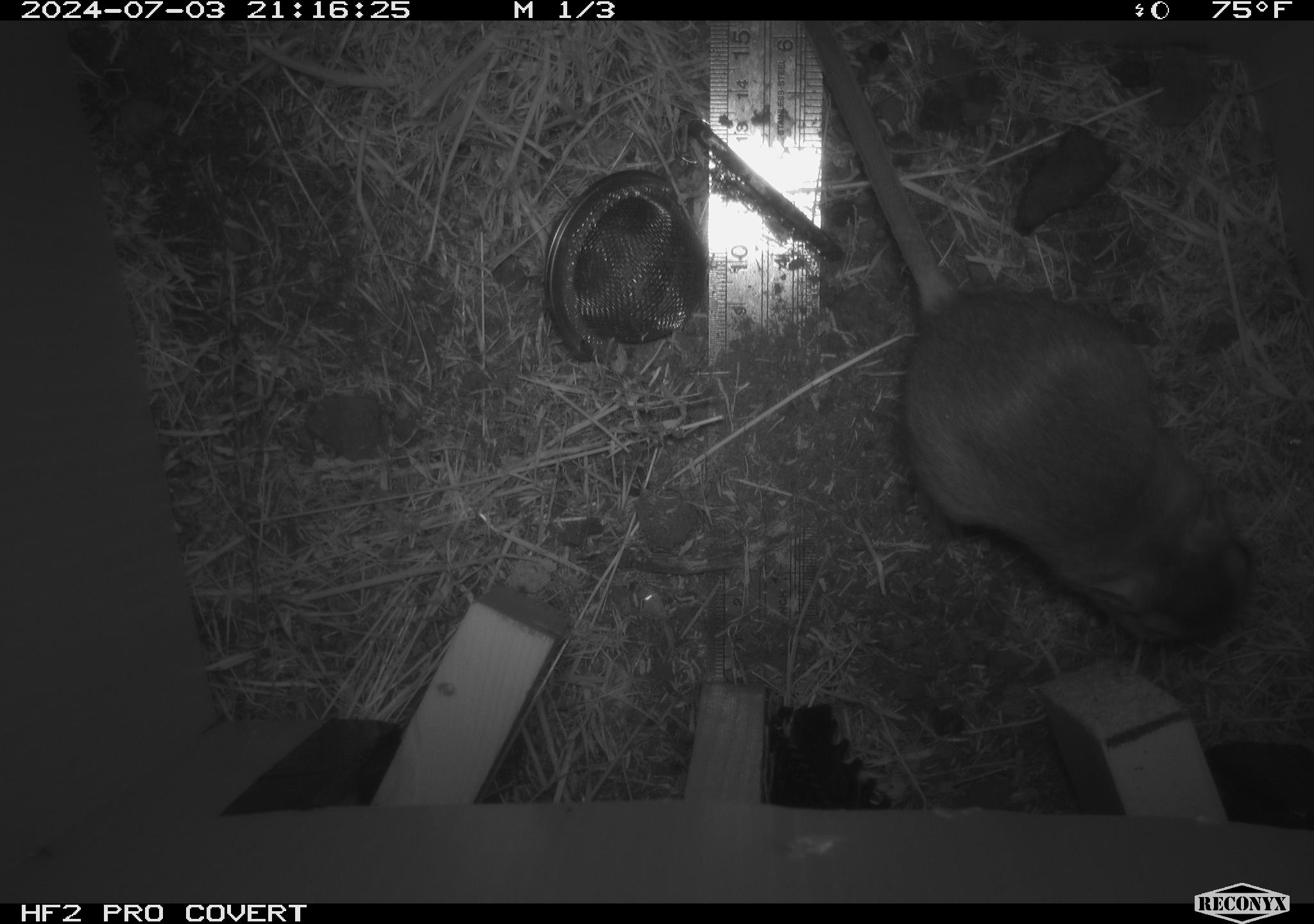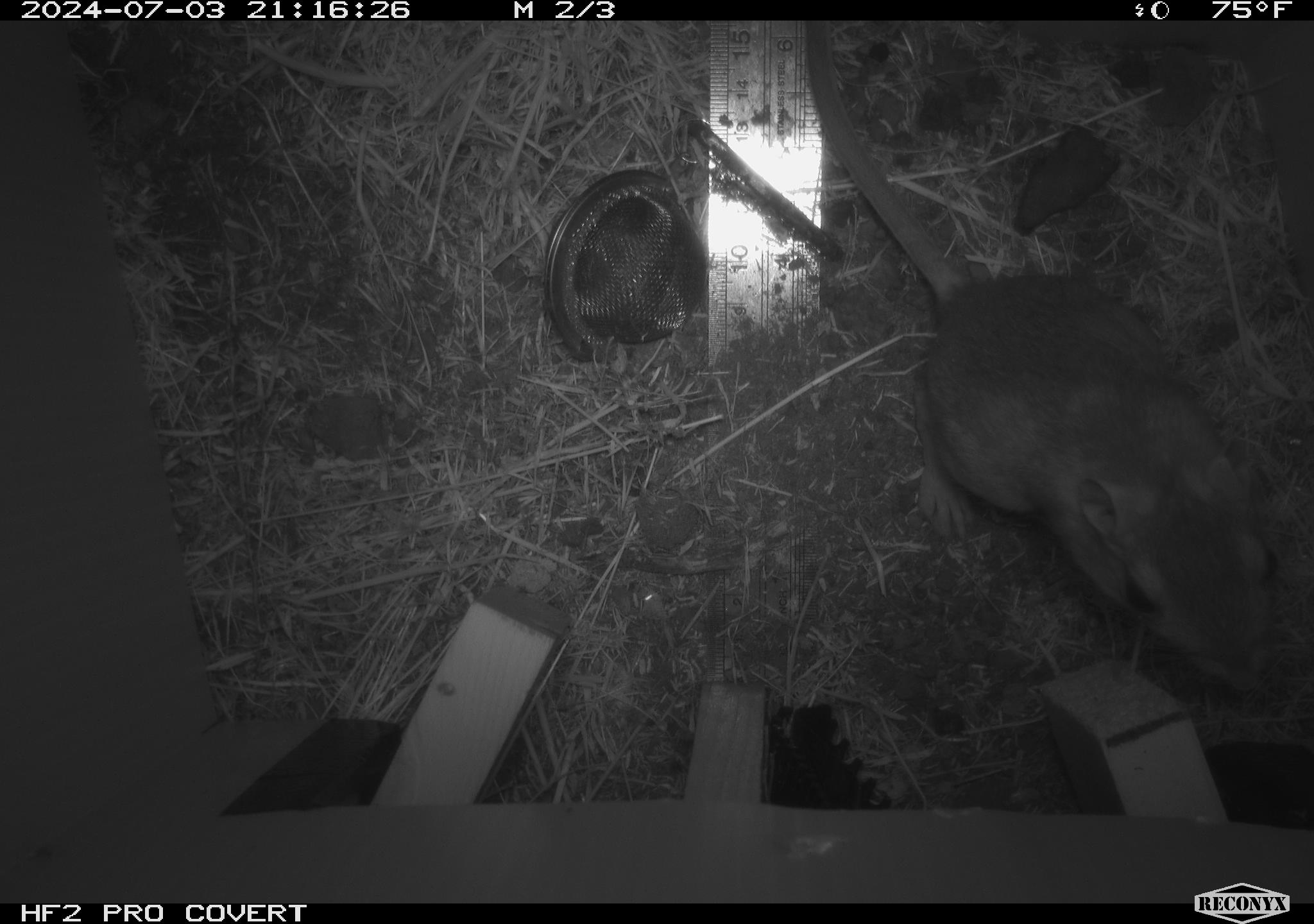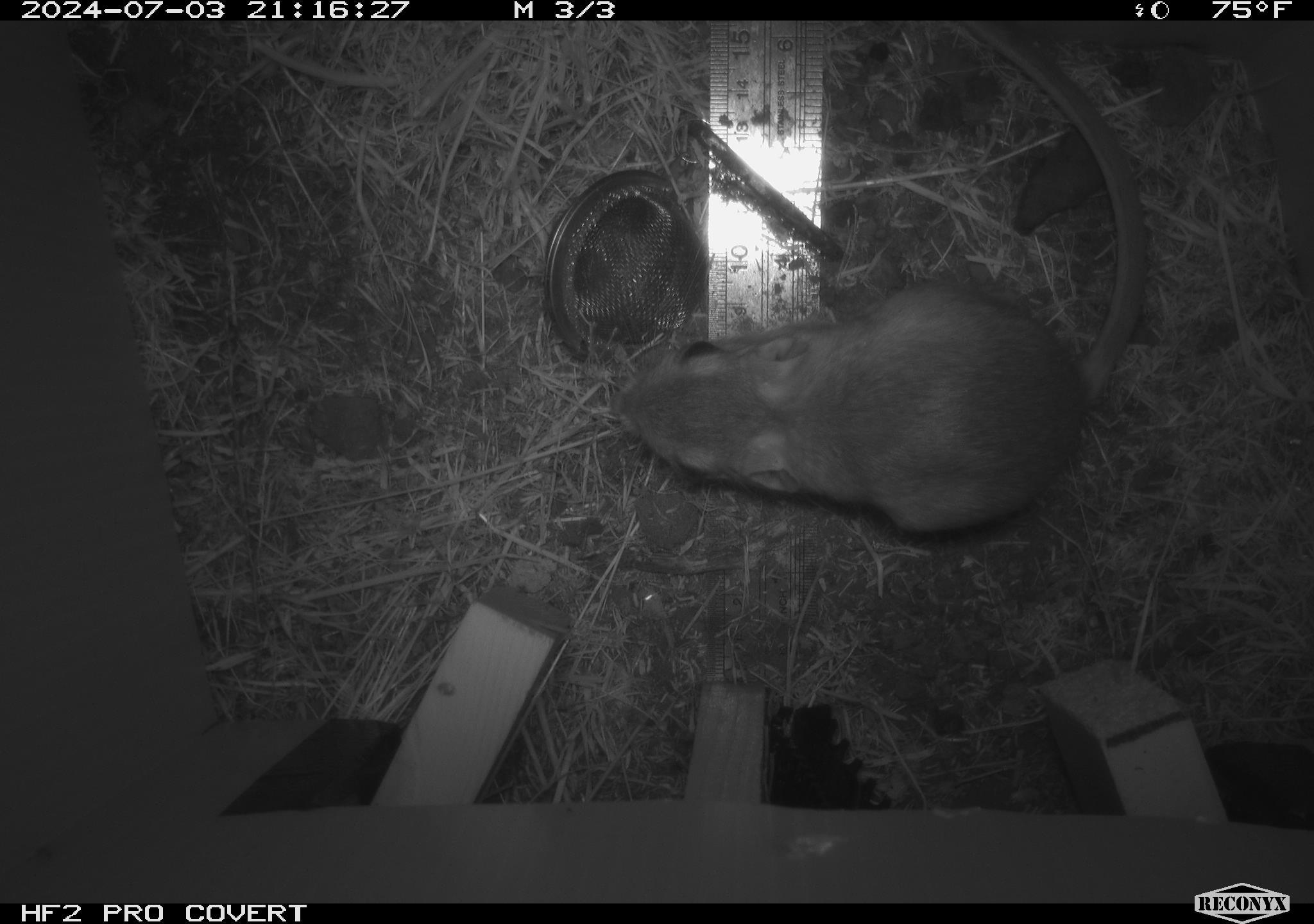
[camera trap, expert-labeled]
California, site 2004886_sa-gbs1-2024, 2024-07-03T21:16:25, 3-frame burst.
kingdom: Animalia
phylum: Chordata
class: Mammalia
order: Rodentia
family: Heteromyidae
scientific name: Heteromyidae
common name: kangaroo rats and pocket mice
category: heteromyidae family